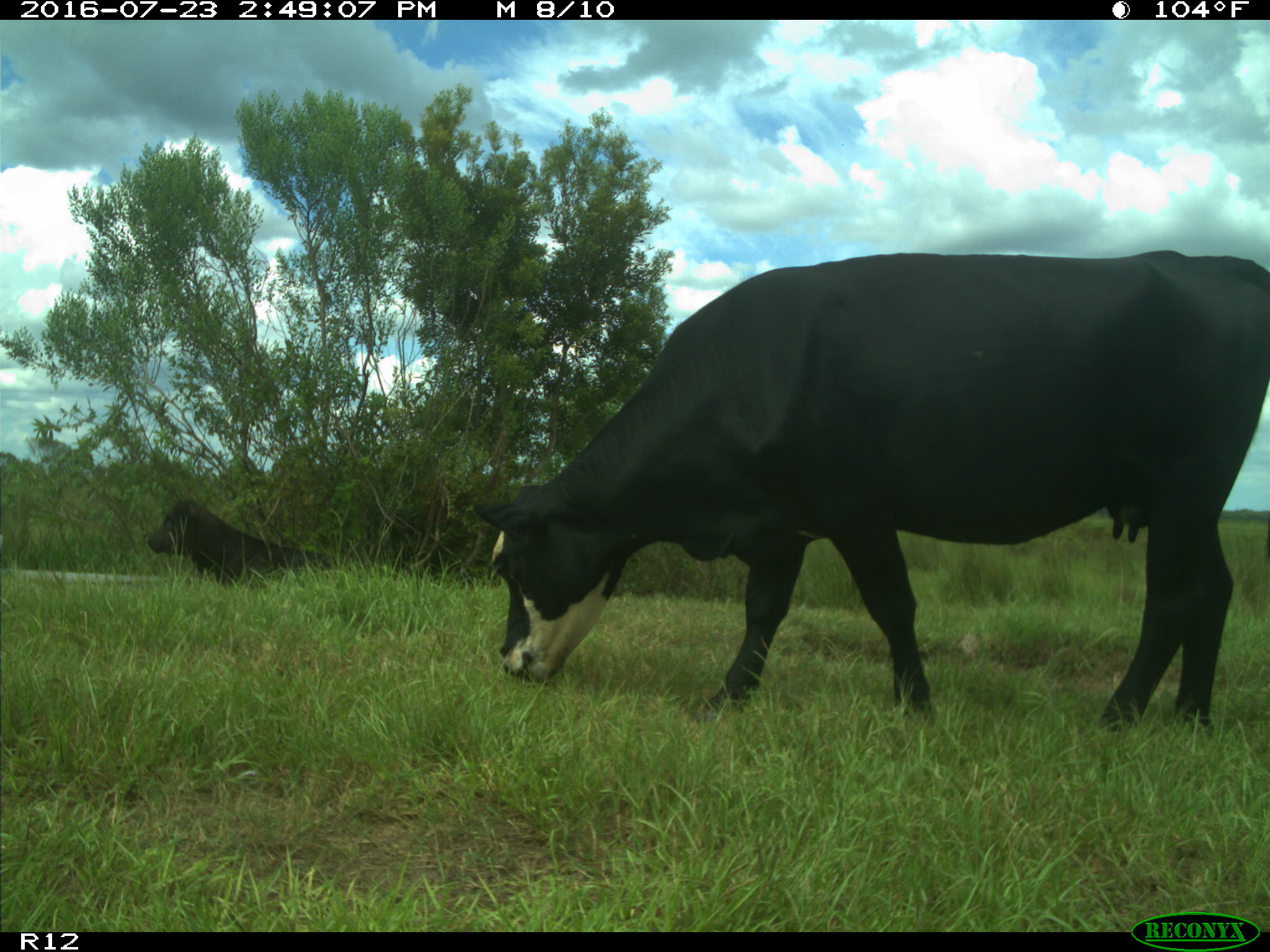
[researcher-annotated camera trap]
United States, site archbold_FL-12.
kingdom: Animalia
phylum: Chordata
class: Mammalia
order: Artiodactyla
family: Bovidae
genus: Bos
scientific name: Bos taurus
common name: domestic cow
Bos taurus (domestic cow).